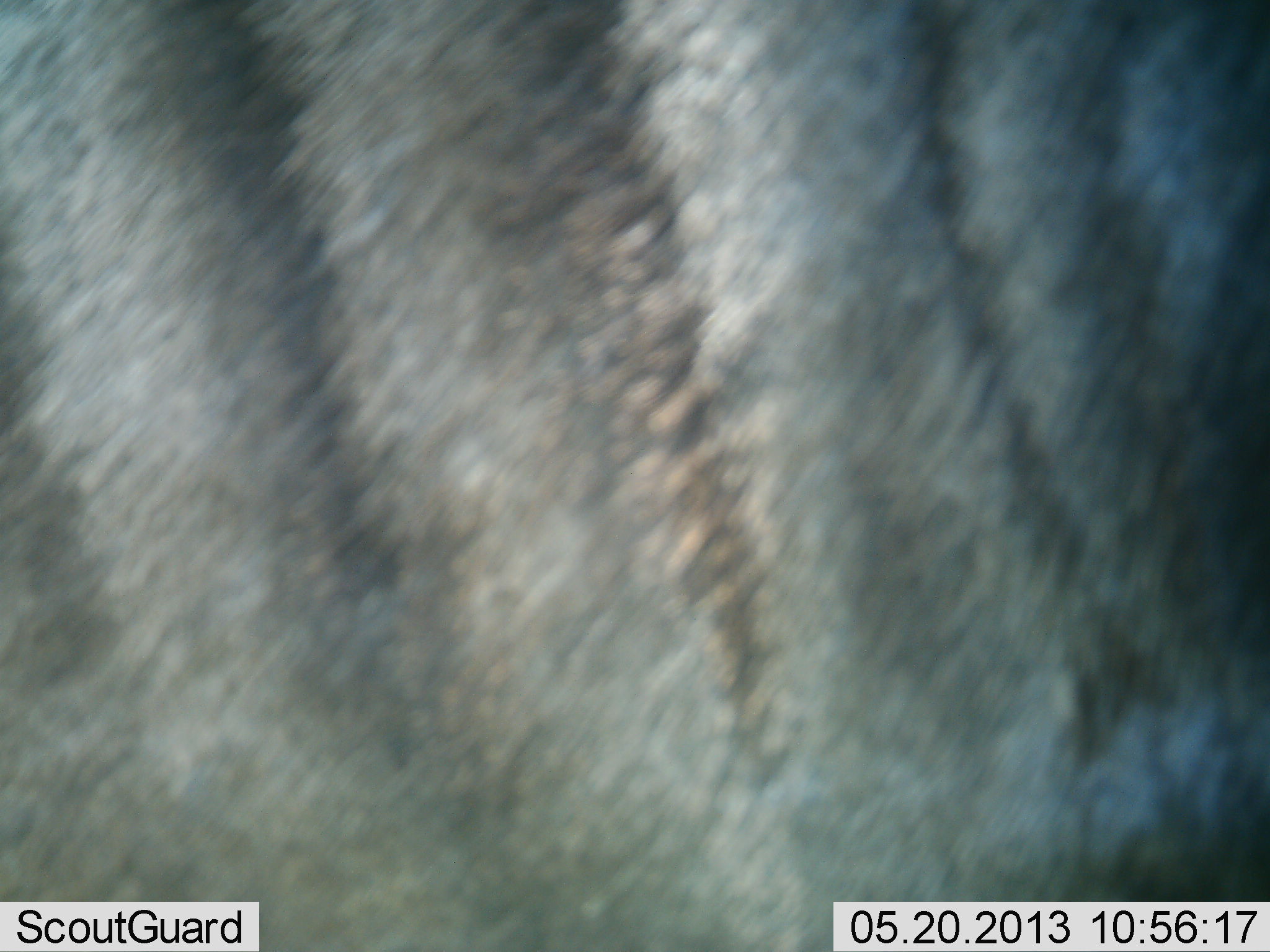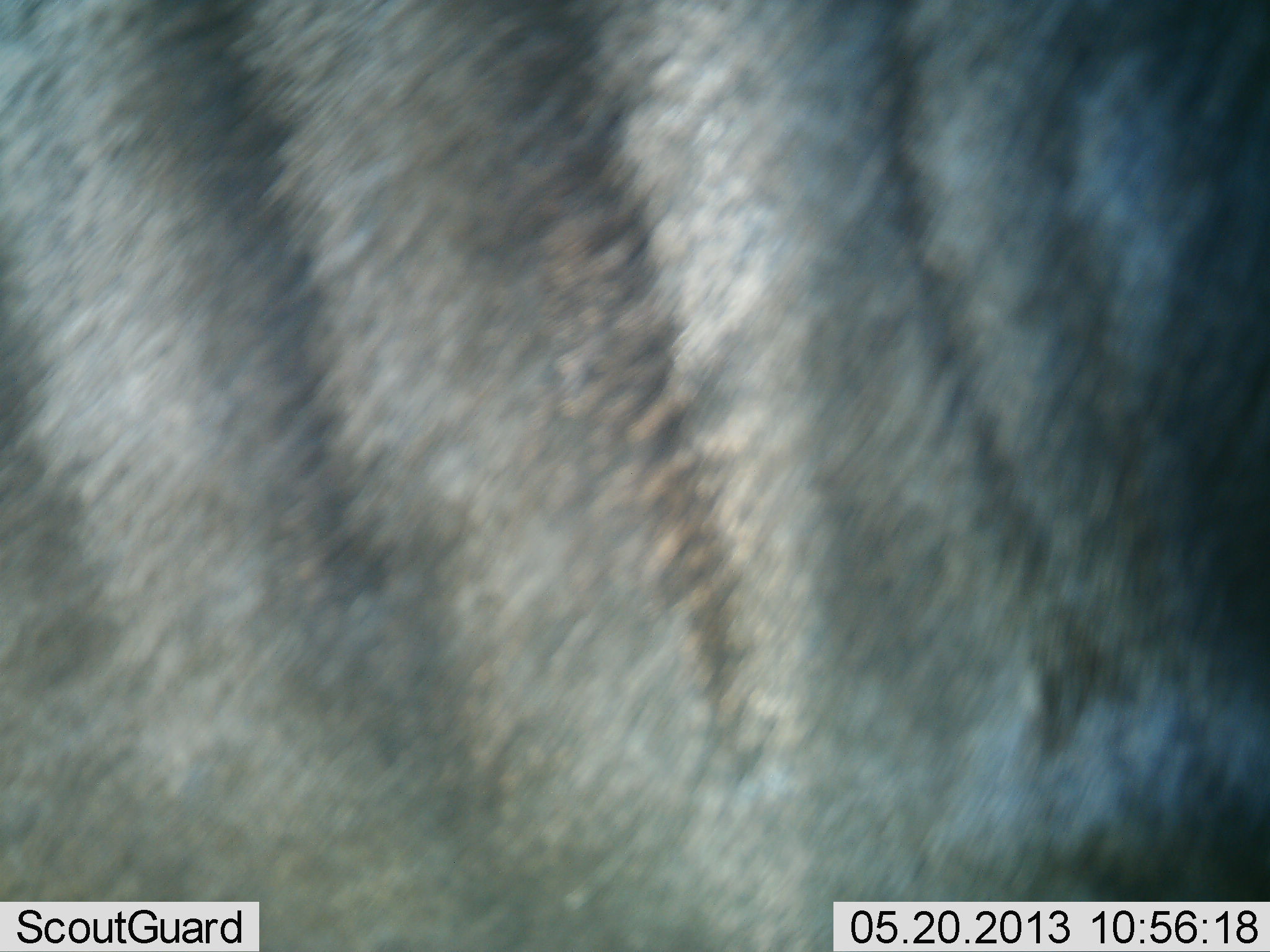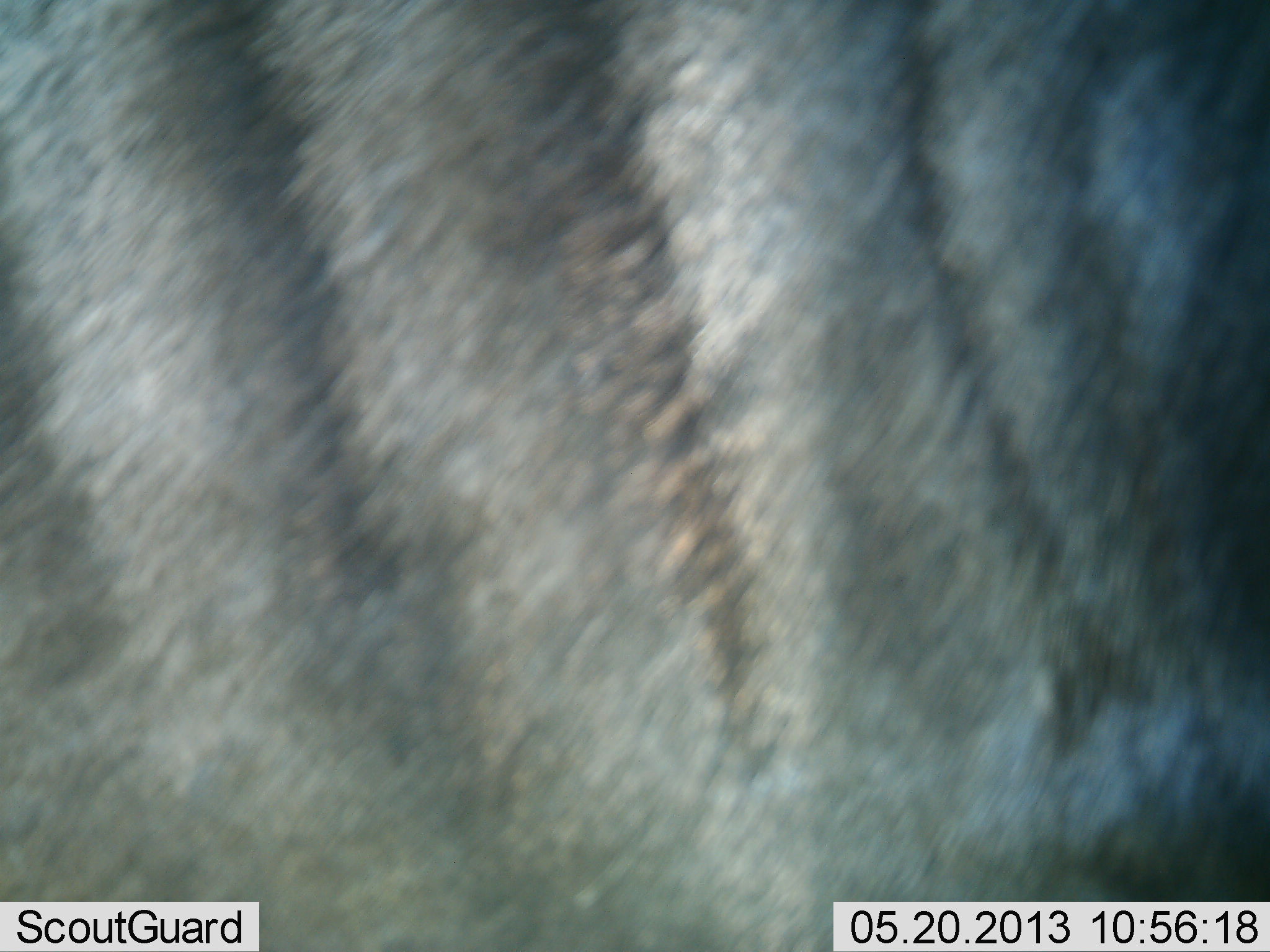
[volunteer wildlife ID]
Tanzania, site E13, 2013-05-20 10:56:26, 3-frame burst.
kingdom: Animalia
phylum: Chordata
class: Mammalia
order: Artiodactyla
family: Bovidae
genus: Connochaetes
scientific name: Connochaetes taurinus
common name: blue wildebeest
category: wildebeest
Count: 1.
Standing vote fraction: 100%.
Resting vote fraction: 0%.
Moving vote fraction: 0%.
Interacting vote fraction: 0%.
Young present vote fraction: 0%.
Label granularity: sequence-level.